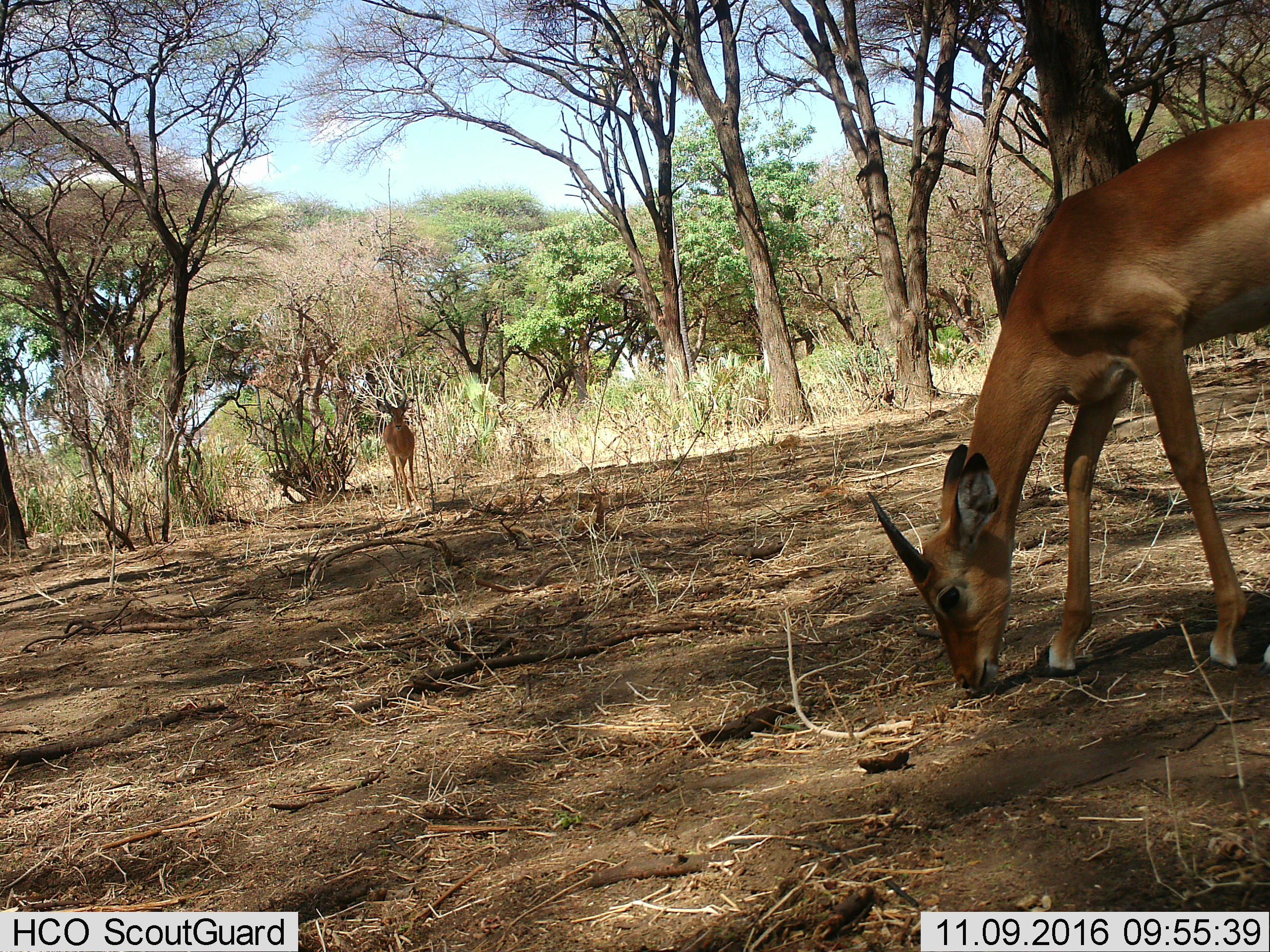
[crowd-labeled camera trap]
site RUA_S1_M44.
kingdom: Animalia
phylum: Chordata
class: Mammalia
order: Artiodactyla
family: Bovidae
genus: Aepyceros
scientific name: Aepyceros melampus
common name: impala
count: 2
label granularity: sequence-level